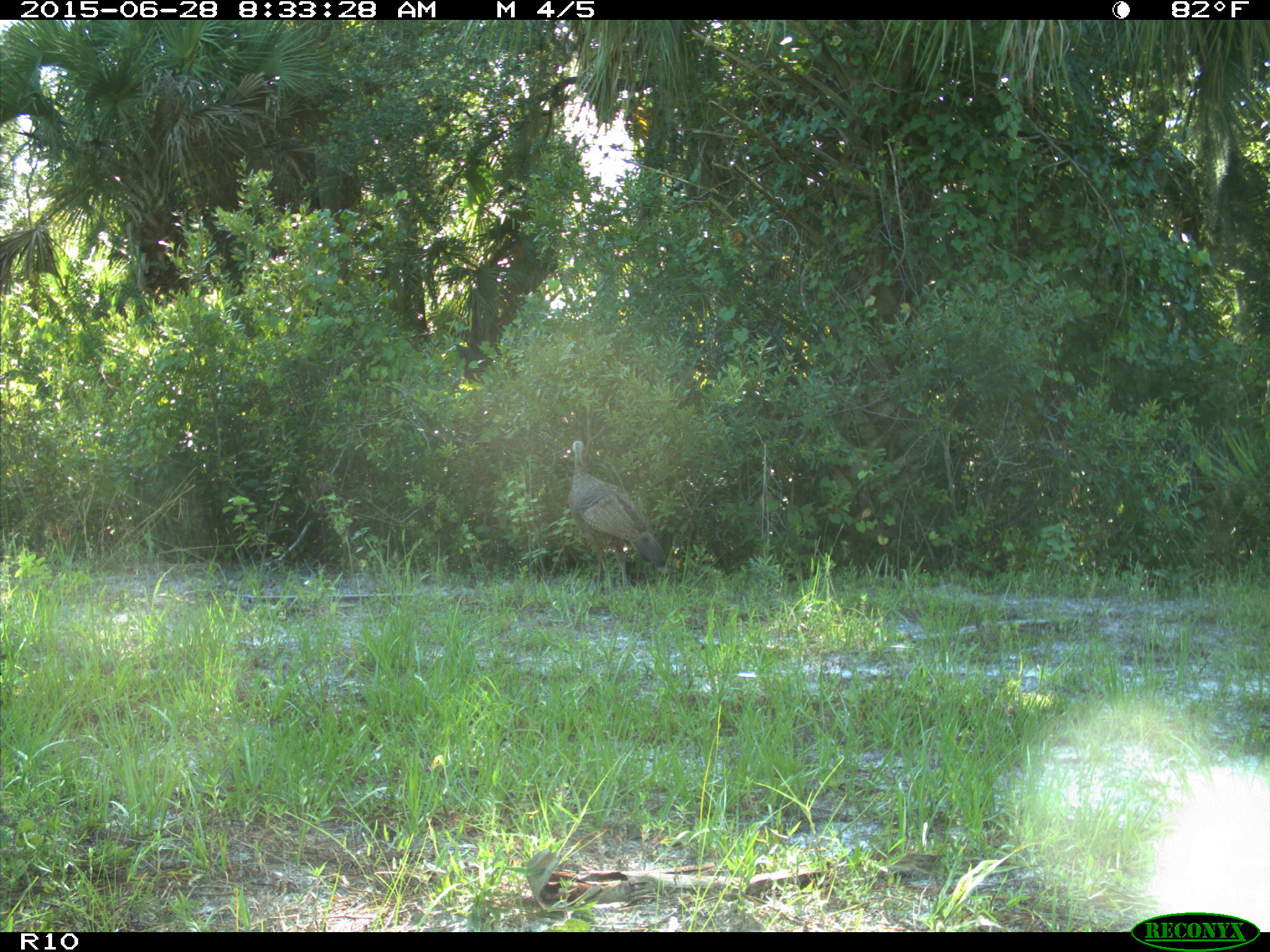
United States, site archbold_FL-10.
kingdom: Animalia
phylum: Chordata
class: Aves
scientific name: Aves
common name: birds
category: unidentified bird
Unidentified bird (birds) (Aves).